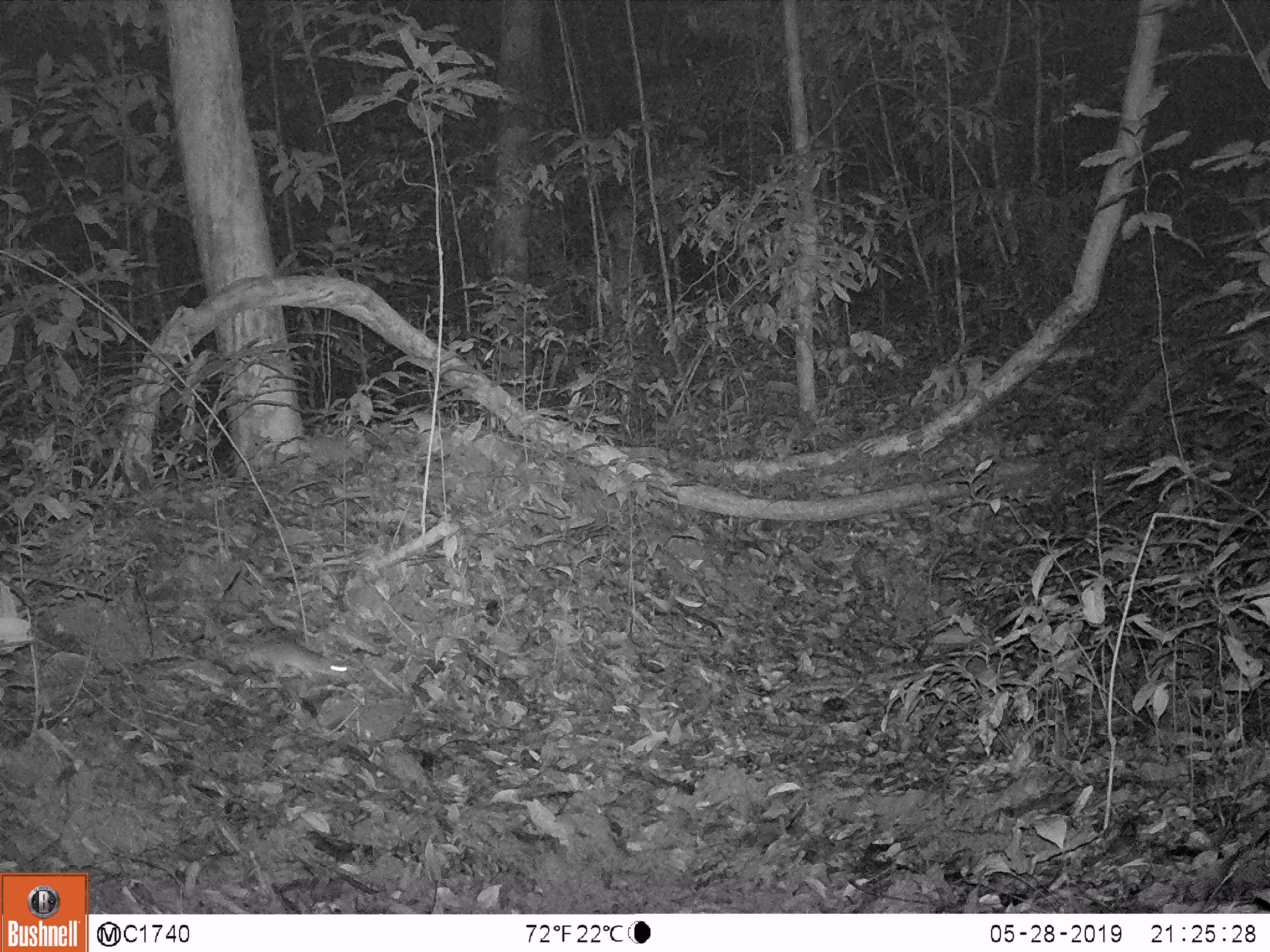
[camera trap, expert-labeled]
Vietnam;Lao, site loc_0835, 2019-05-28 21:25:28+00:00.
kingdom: Animalia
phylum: Chordata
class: Mammalia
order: Rodentia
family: Muridae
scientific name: Muridae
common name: old-world mice and rats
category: unidentified murid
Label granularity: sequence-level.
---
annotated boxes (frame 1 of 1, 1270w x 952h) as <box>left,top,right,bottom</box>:
unidentified murid: <box>220,625,349,677</box>